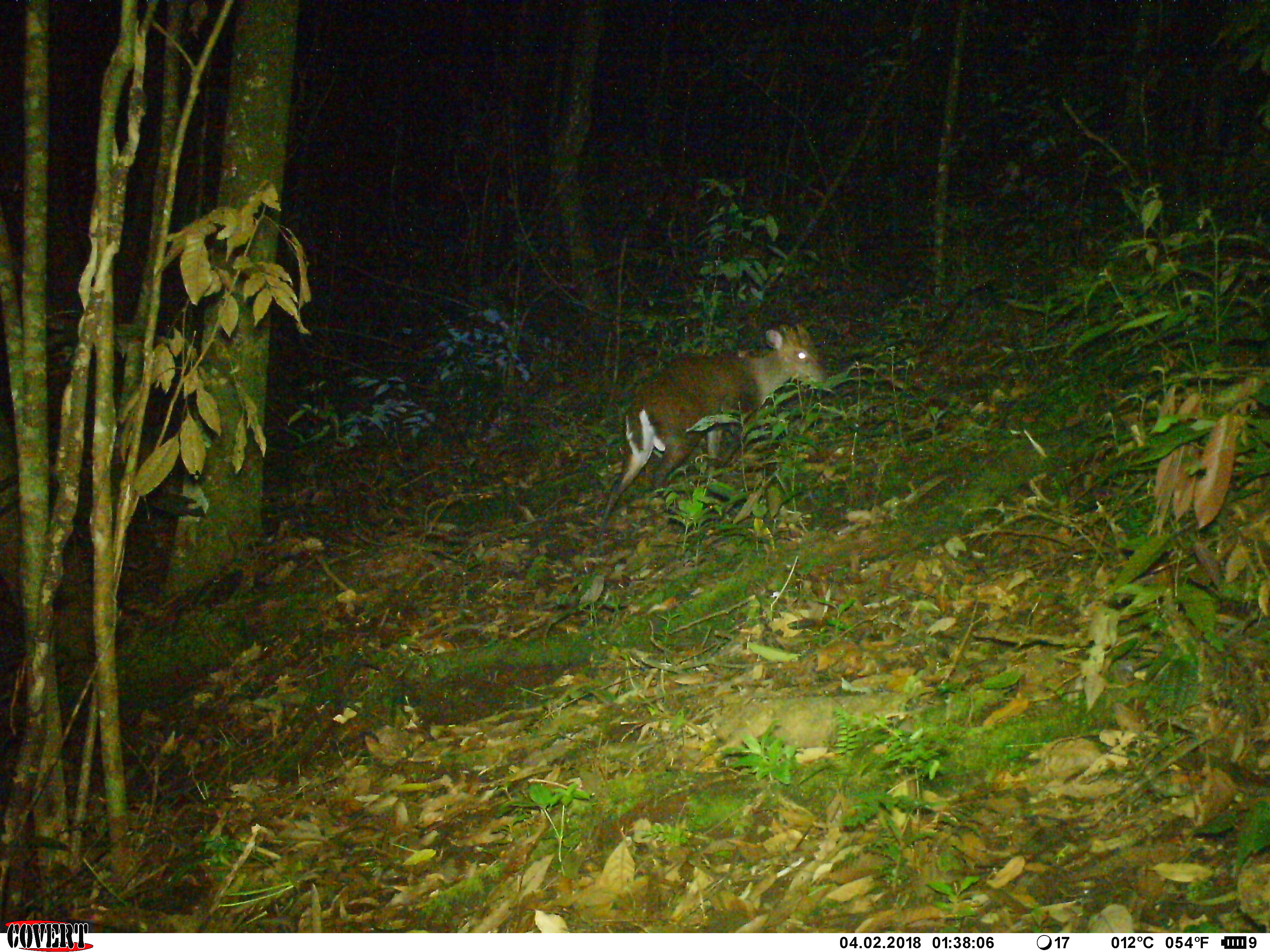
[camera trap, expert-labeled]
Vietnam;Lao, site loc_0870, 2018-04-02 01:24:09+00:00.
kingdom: Animalia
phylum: Chordata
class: Mammalia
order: Artiodactyla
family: Cervidae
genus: Muntiacus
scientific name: Muntiacus rooseveltorum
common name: roosevelt's muntjac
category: roosevelts muntjac group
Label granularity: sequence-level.